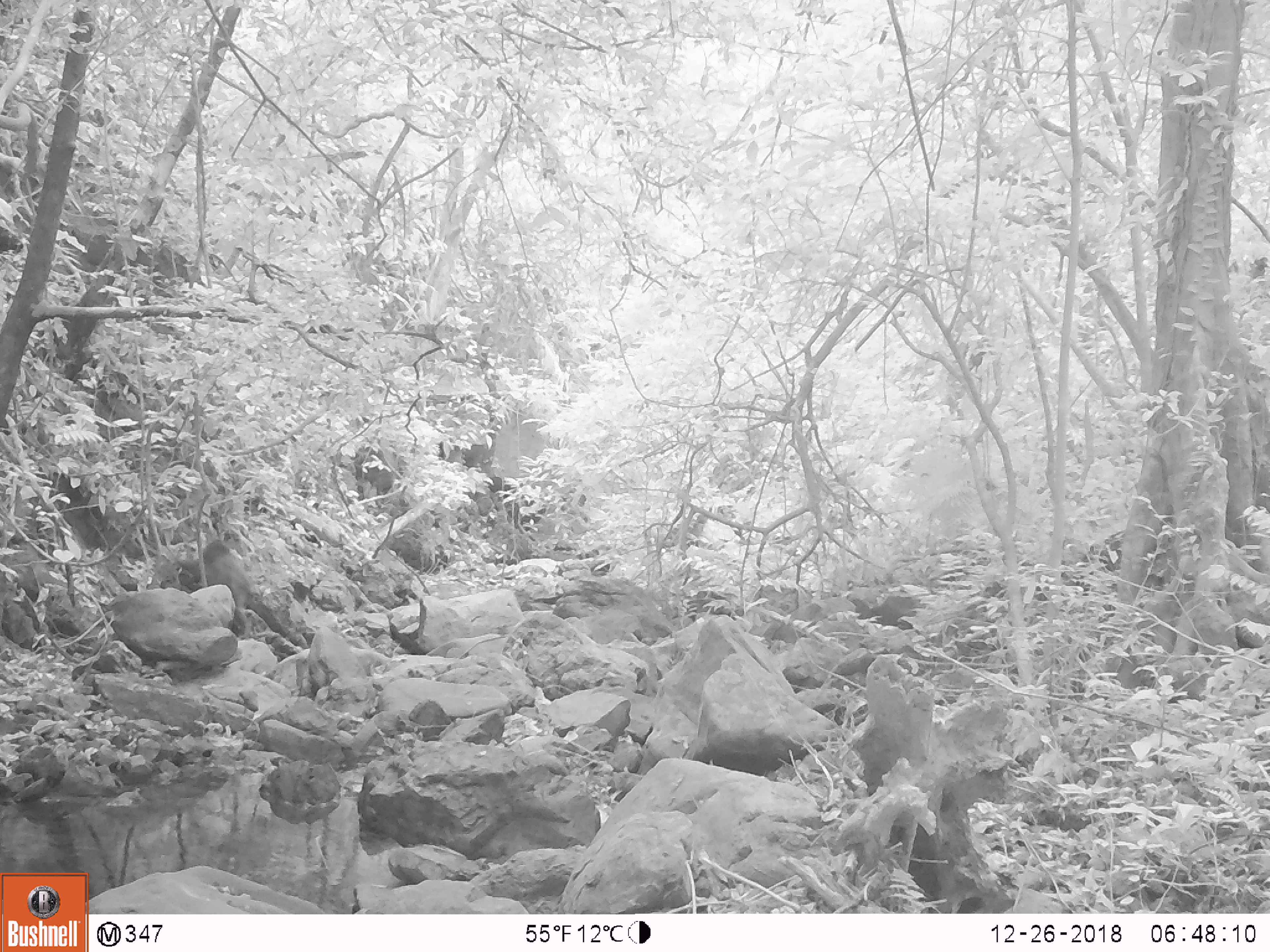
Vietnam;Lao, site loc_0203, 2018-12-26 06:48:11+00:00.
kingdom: Animalia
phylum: Chordata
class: Mammalia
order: Primates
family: Cercopithecidae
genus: Macaca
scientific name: Macaca arctoides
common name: stump-tailed macaque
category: stump tailed macaque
Stump tailed macaque (stump-tailed macaque) (Macaca arctoides). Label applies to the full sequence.